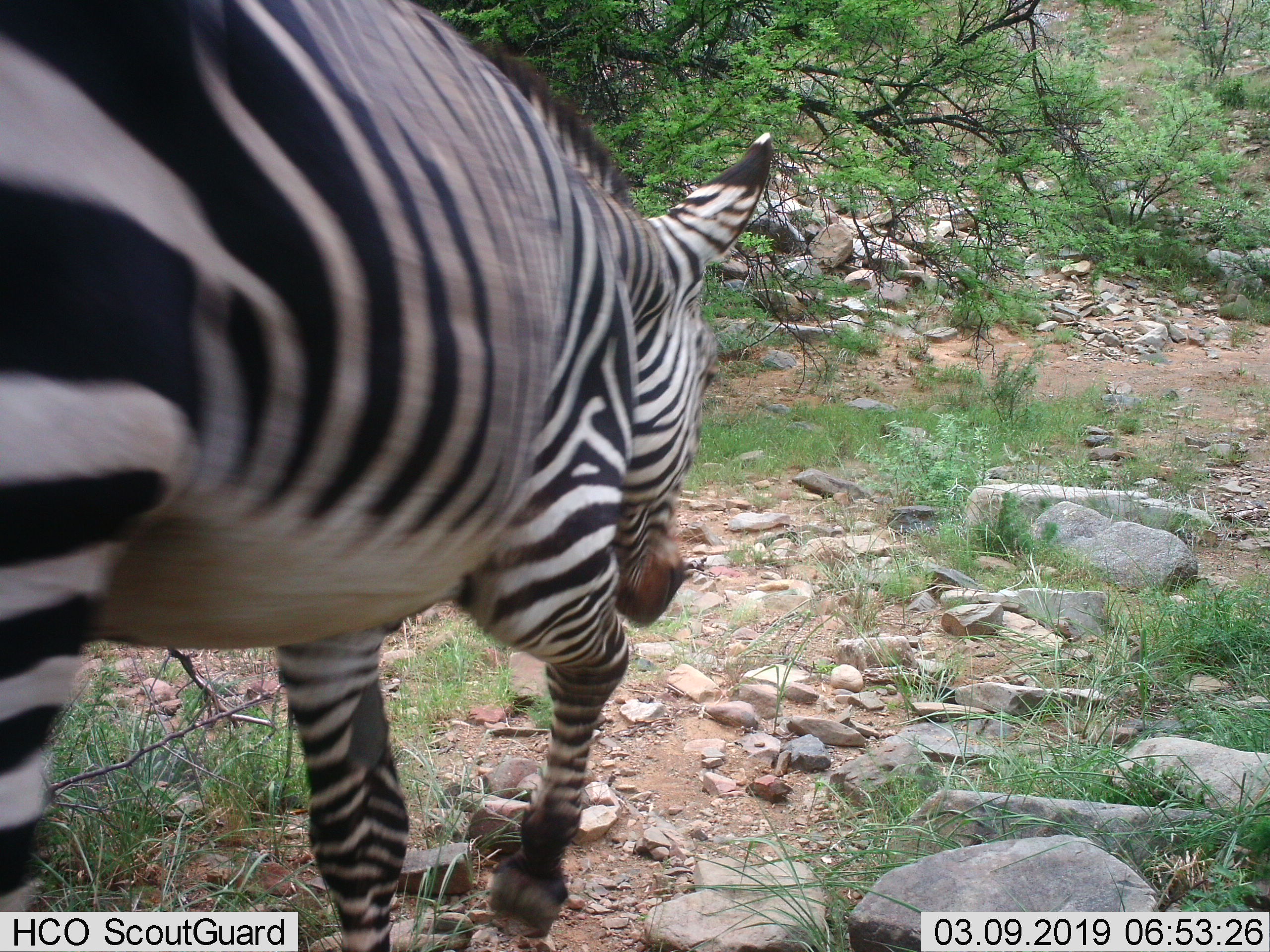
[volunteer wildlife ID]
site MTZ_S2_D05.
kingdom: Animalia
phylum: Chordata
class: Mammalia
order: Perissodactyla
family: Equidae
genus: Equus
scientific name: Equus zebra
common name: mountain zebra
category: zebramountain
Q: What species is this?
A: Zebramountain (mountain zebra) (Equus zebra).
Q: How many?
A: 1.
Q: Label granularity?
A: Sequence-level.